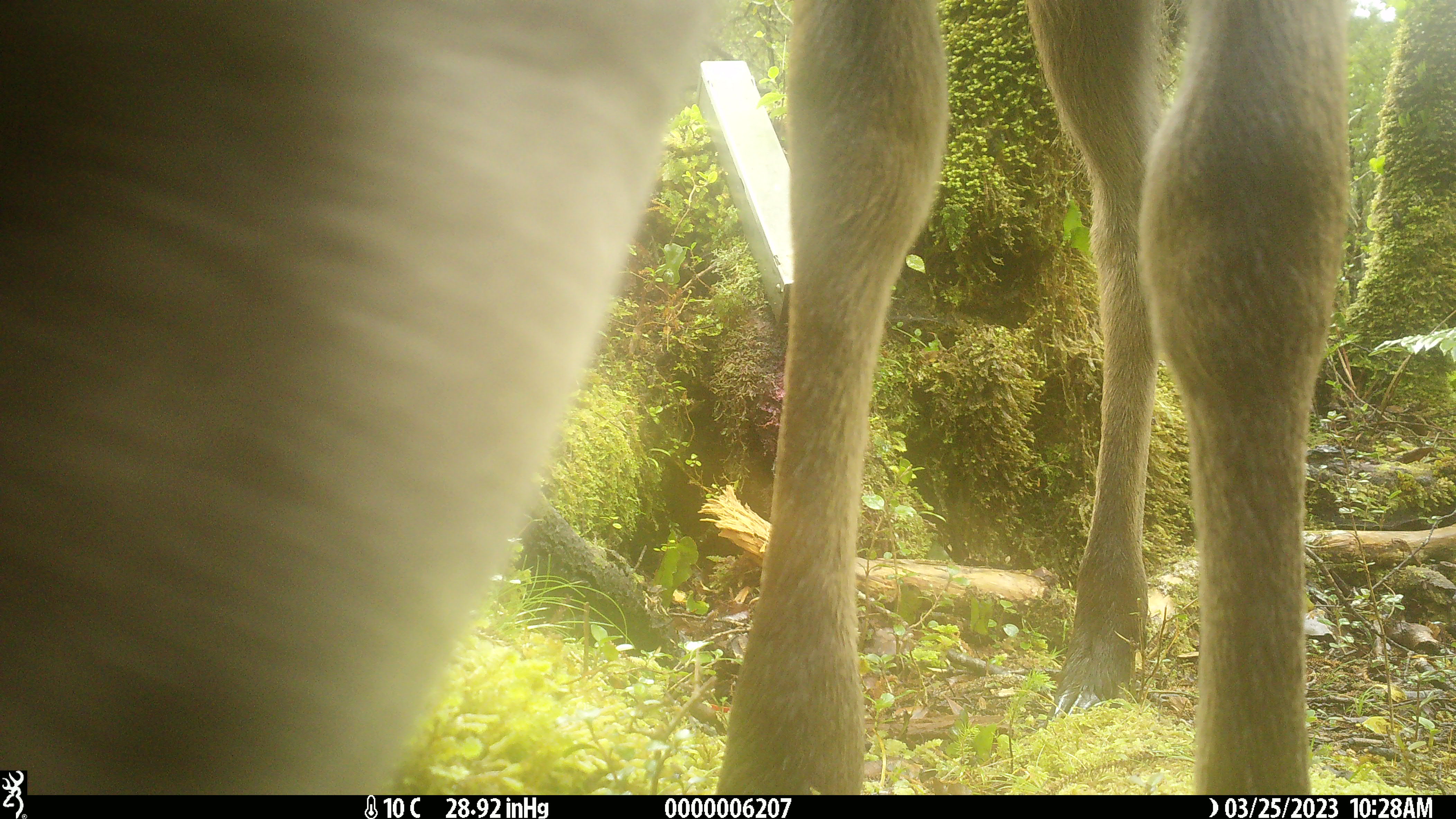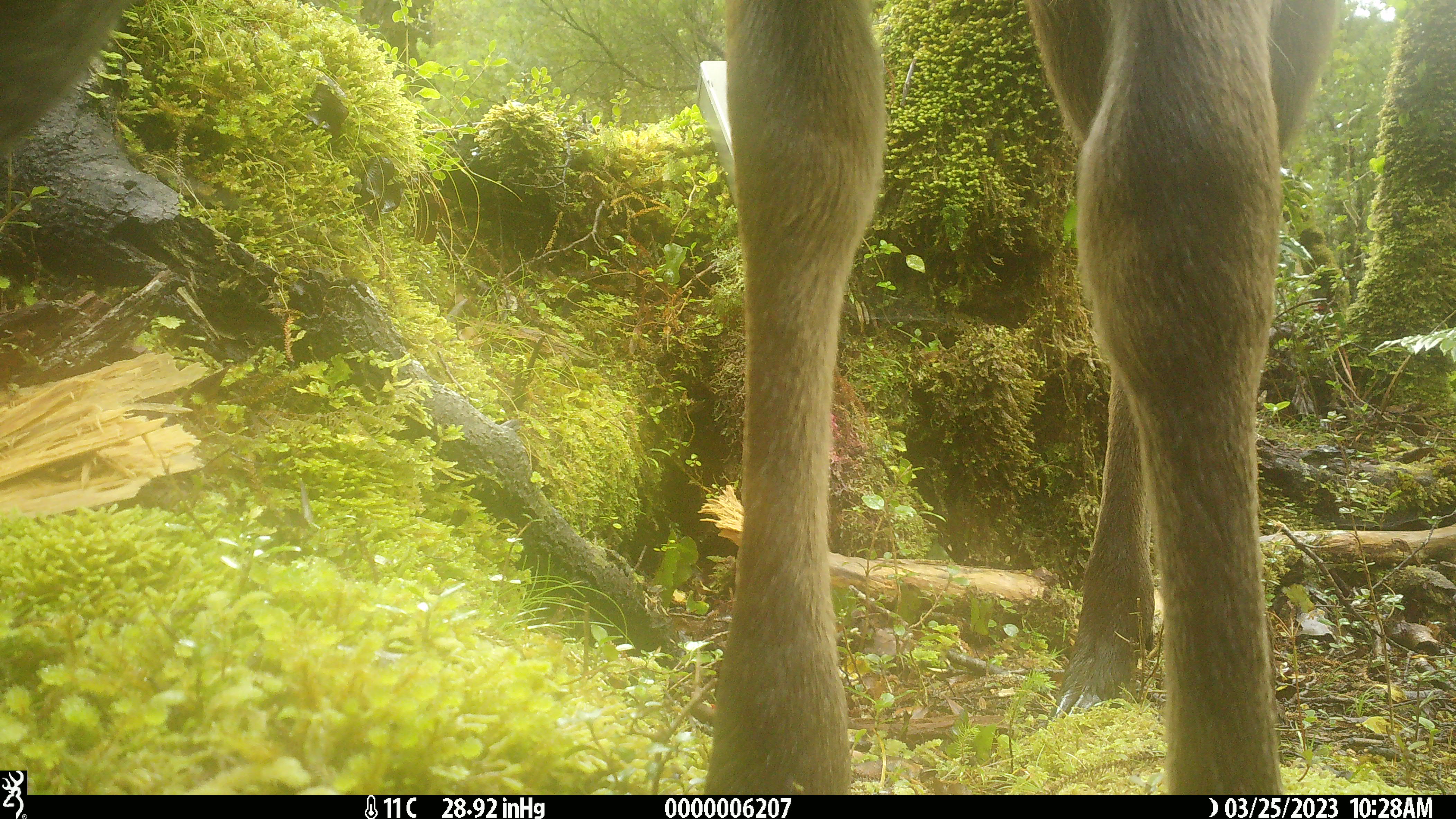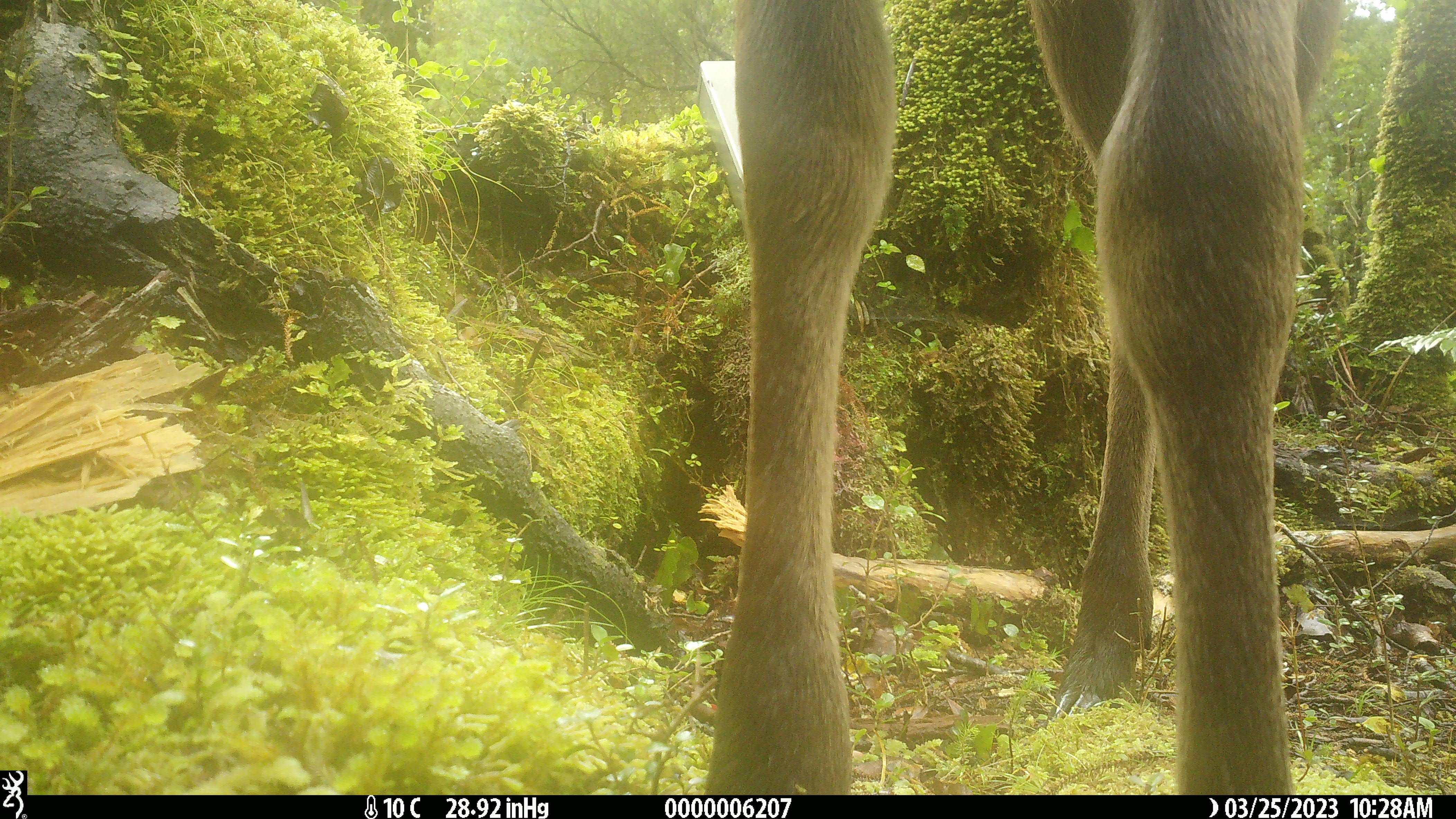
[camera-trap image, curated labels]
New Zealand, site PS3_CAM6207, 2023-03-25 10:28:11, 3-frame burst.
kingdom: Animalia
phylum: Chordata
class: Mammalia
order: Artiodactyla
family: Cervidae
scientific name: Cervidae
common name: deer